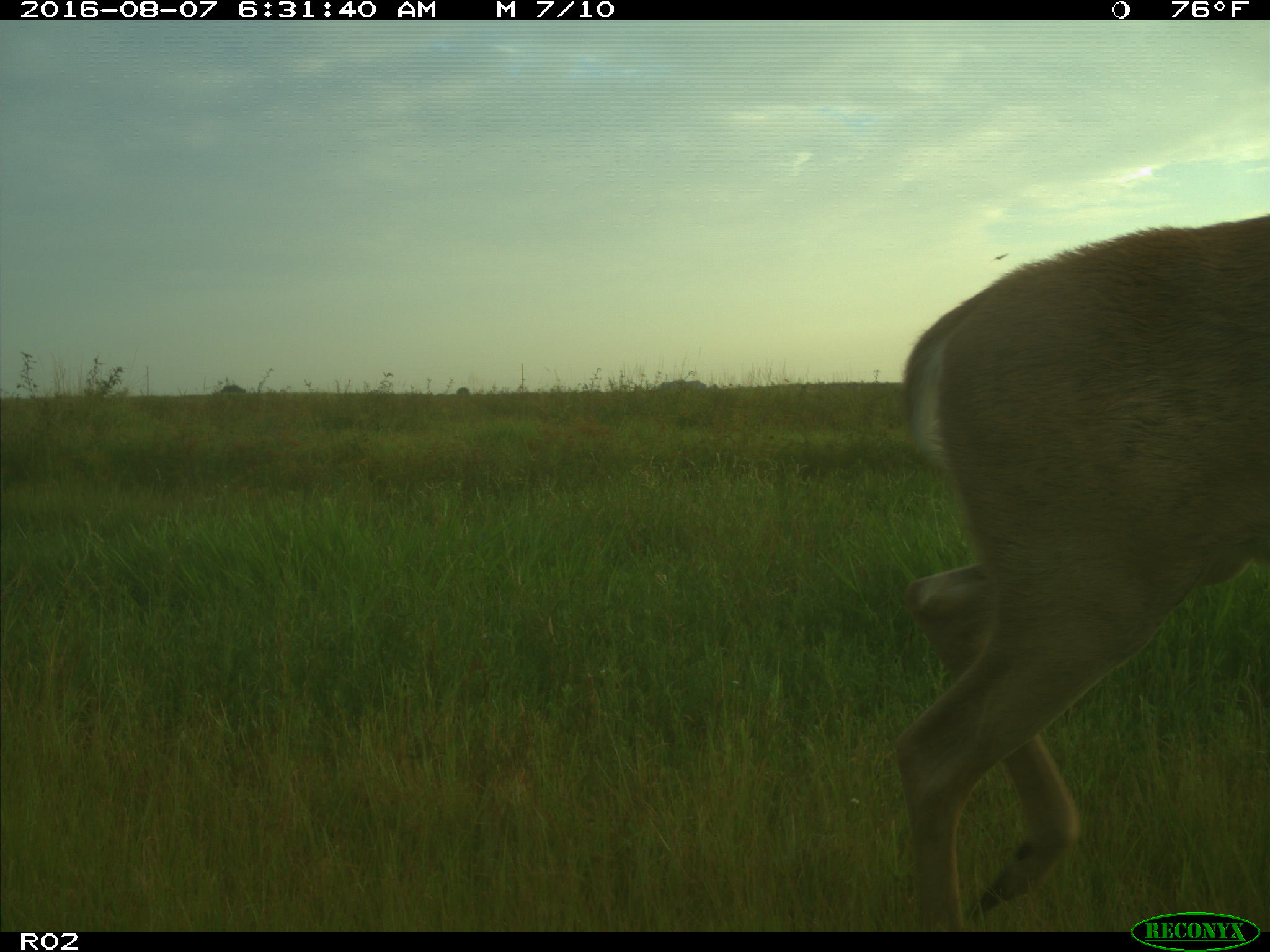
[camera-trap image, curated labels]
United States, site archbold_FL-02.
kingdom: Animalia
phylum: Chordata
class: Mammalia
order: Artiodactyla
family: Cervidae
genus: Odocoileus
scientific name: Odocoileus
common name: deer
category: unidentified deer